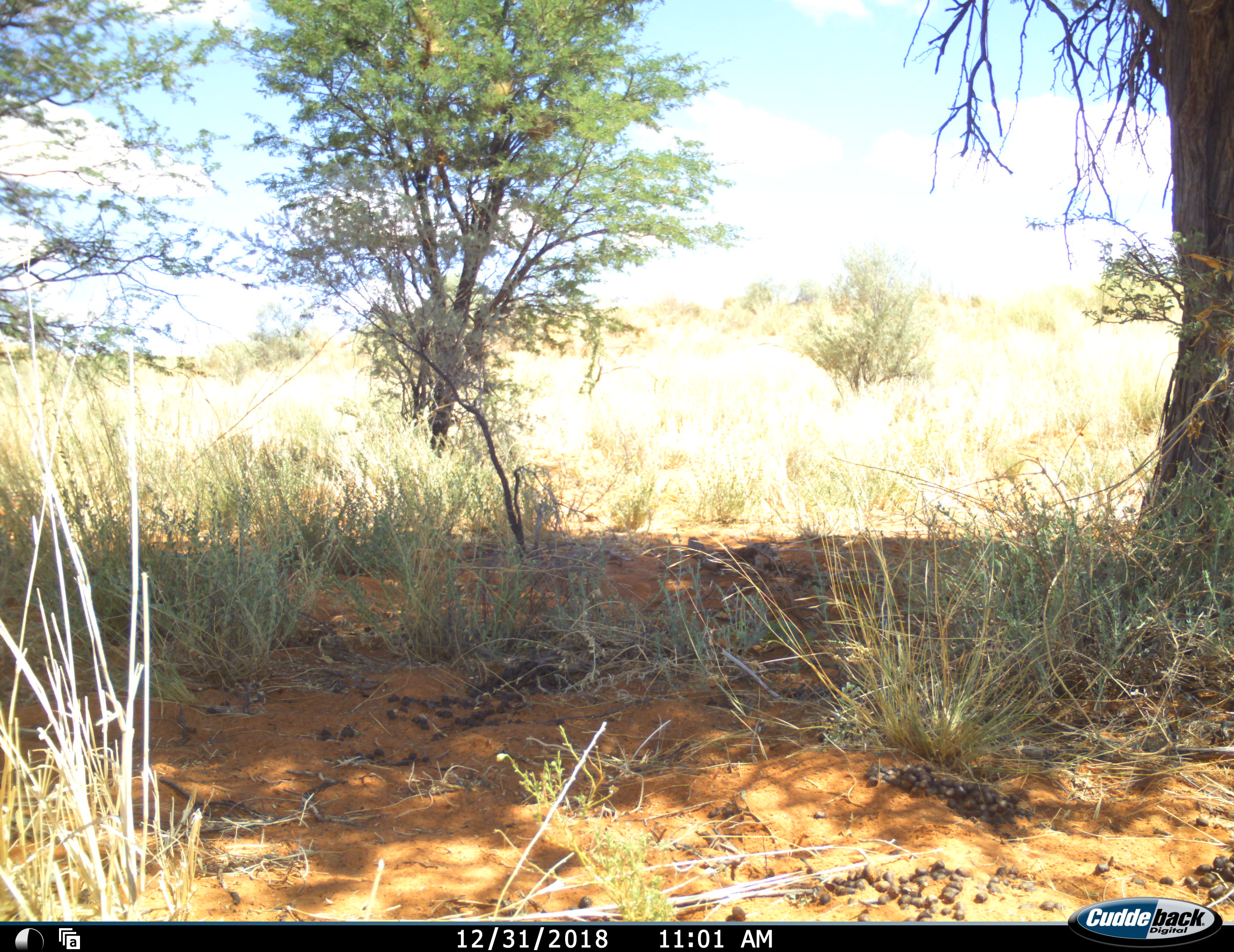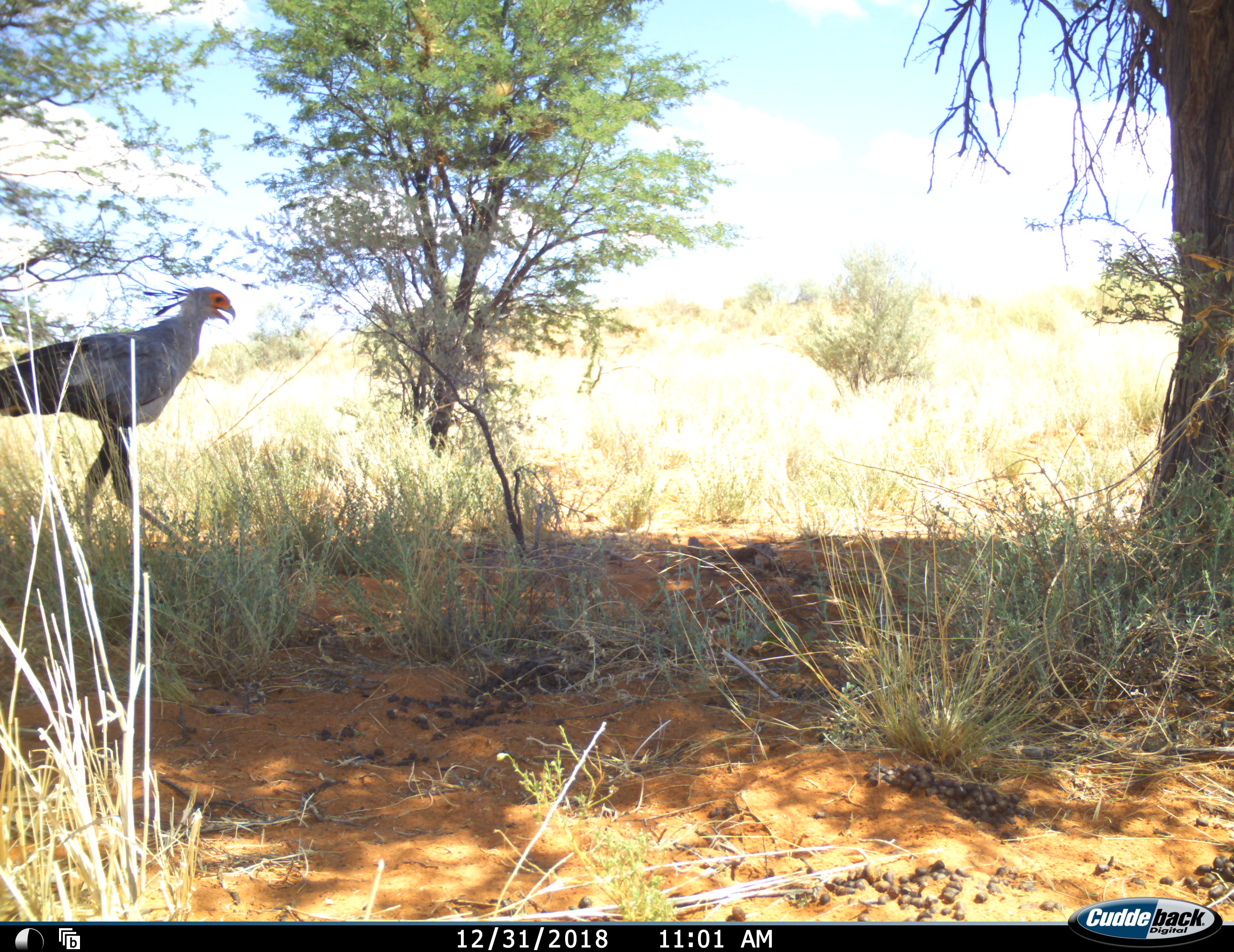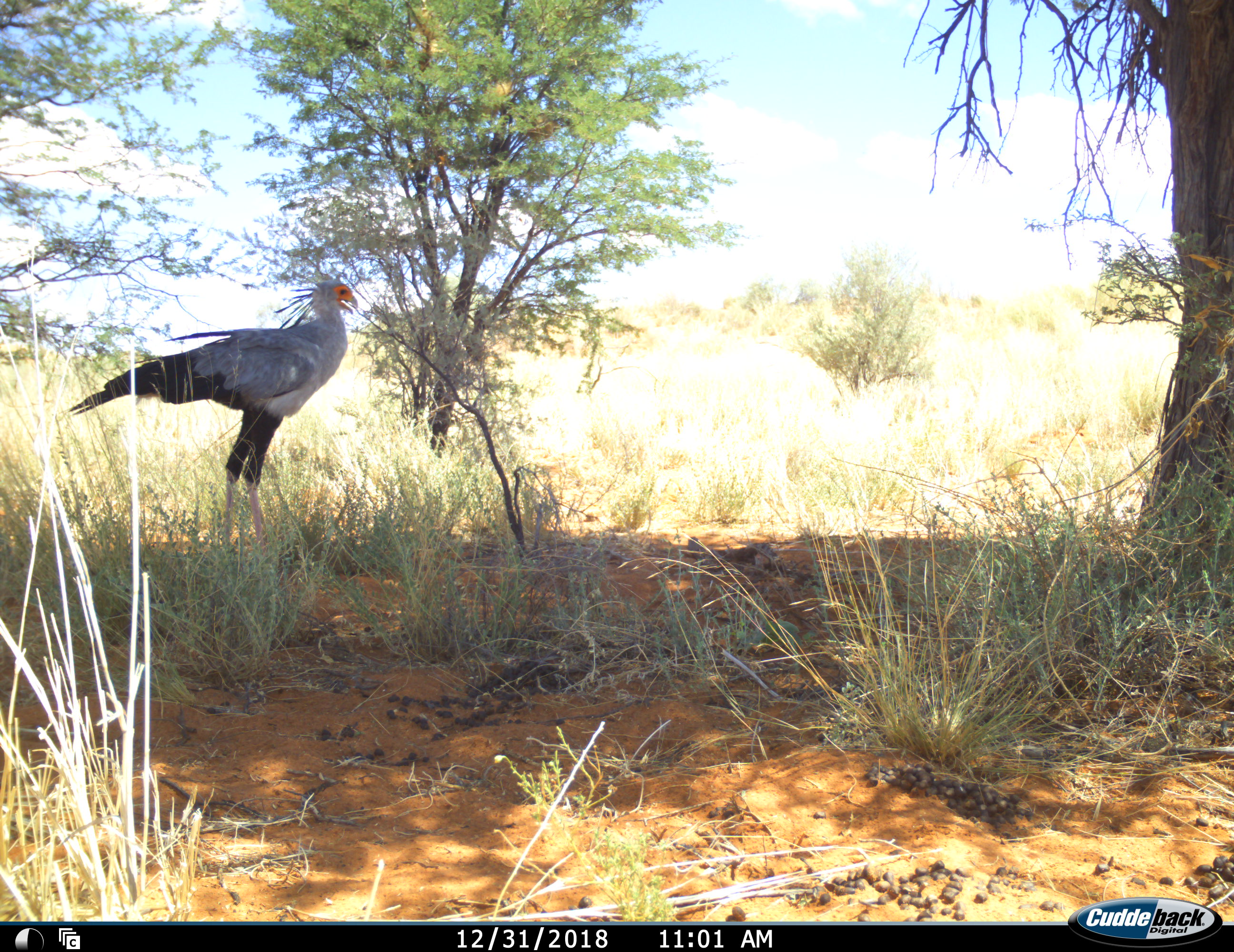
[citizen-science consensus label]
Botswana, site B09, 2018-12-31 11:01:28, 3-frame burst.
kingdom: Animalia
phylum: Chordata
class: Aves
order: Accipitriformes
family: Sagittariidae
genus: Sagittarius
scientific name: Sagittarius serpentarius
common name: secretarybird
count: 1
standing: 0%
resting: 0%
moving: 100%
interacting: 0%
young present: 0%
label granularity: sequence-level